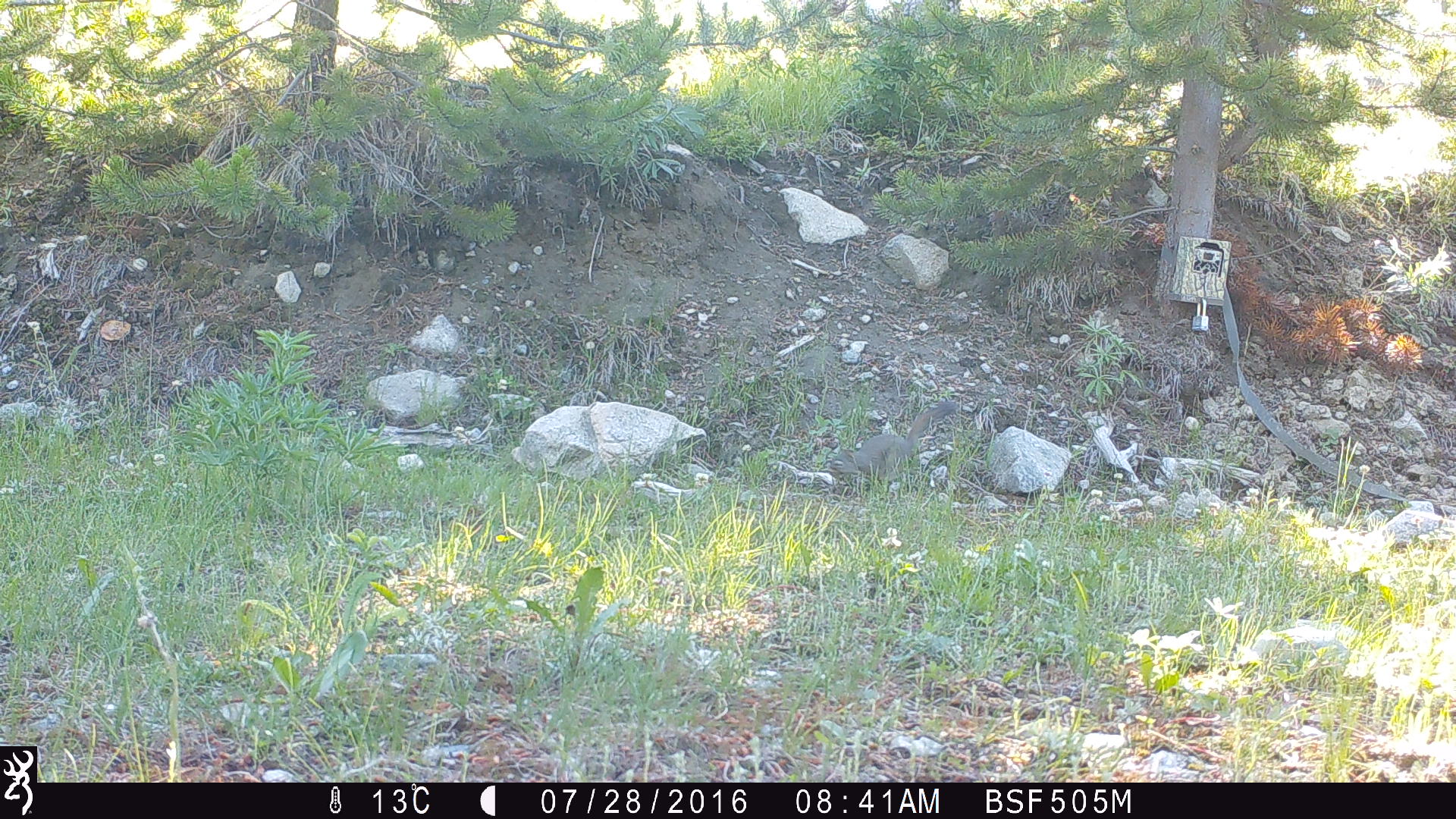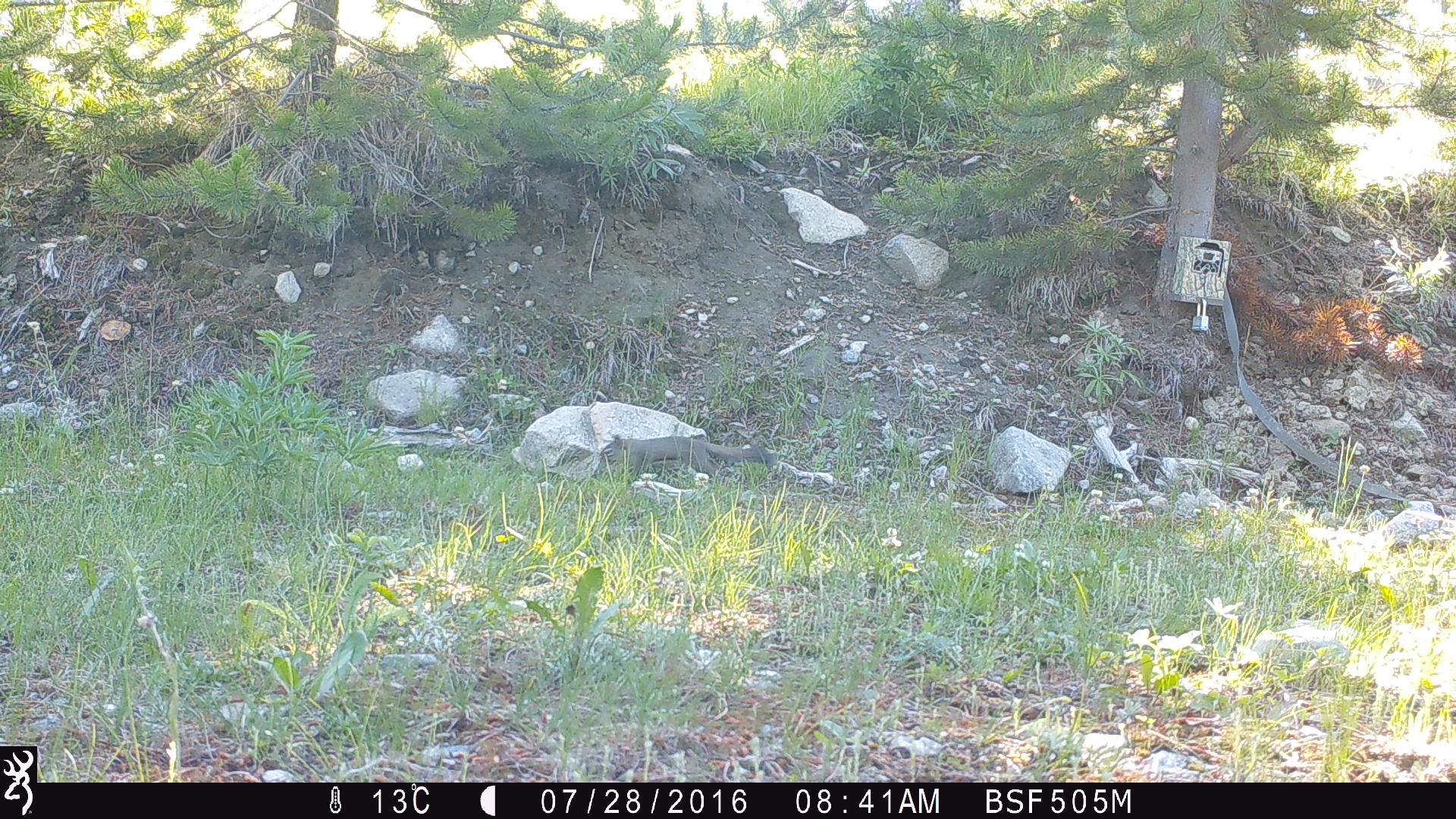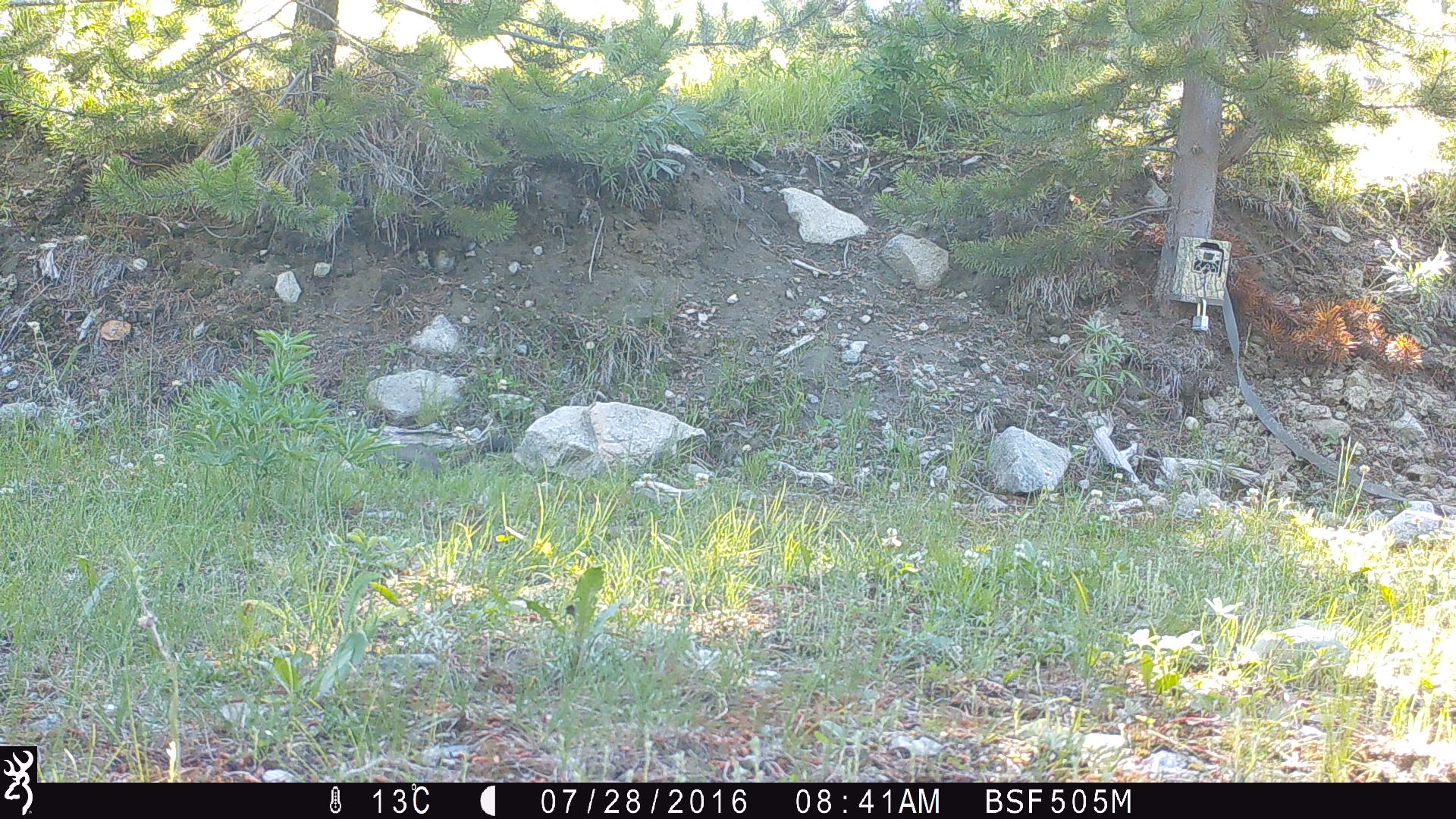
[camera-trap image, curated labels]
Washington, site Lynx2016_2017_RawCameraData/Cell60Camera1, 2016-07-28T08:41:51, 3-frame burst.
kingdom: Animalia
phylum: Chordata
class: Mammalia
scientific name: Mammalia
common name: small mammal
Small mammal (Mammalia). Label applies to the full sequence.